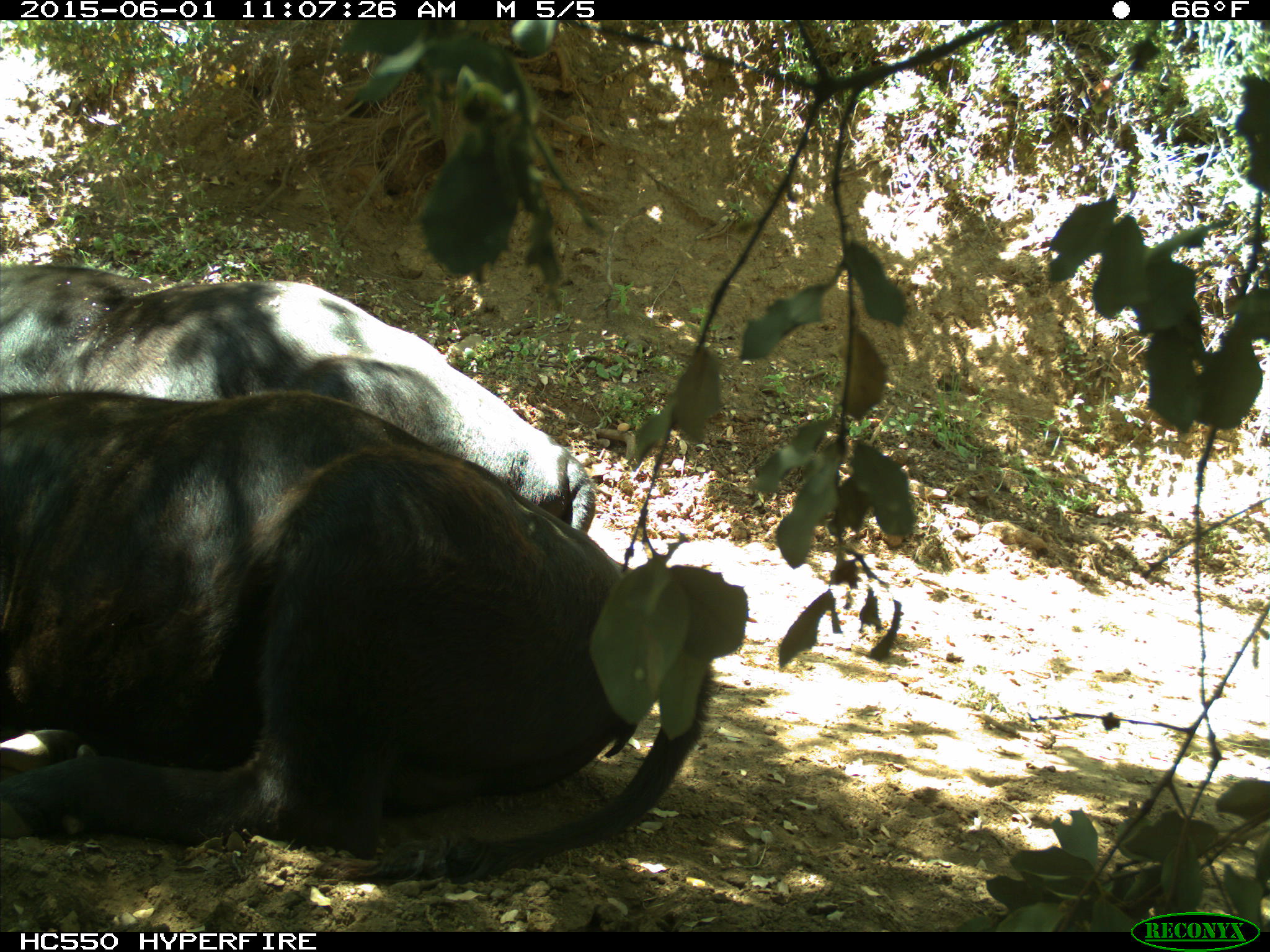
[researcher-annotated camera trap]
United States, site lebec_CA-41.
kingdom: Animalia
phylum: Chordata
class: Mammalia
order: Artiodactyla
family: Bovidae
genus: Bos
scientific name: Bos taurus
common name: domestic cow